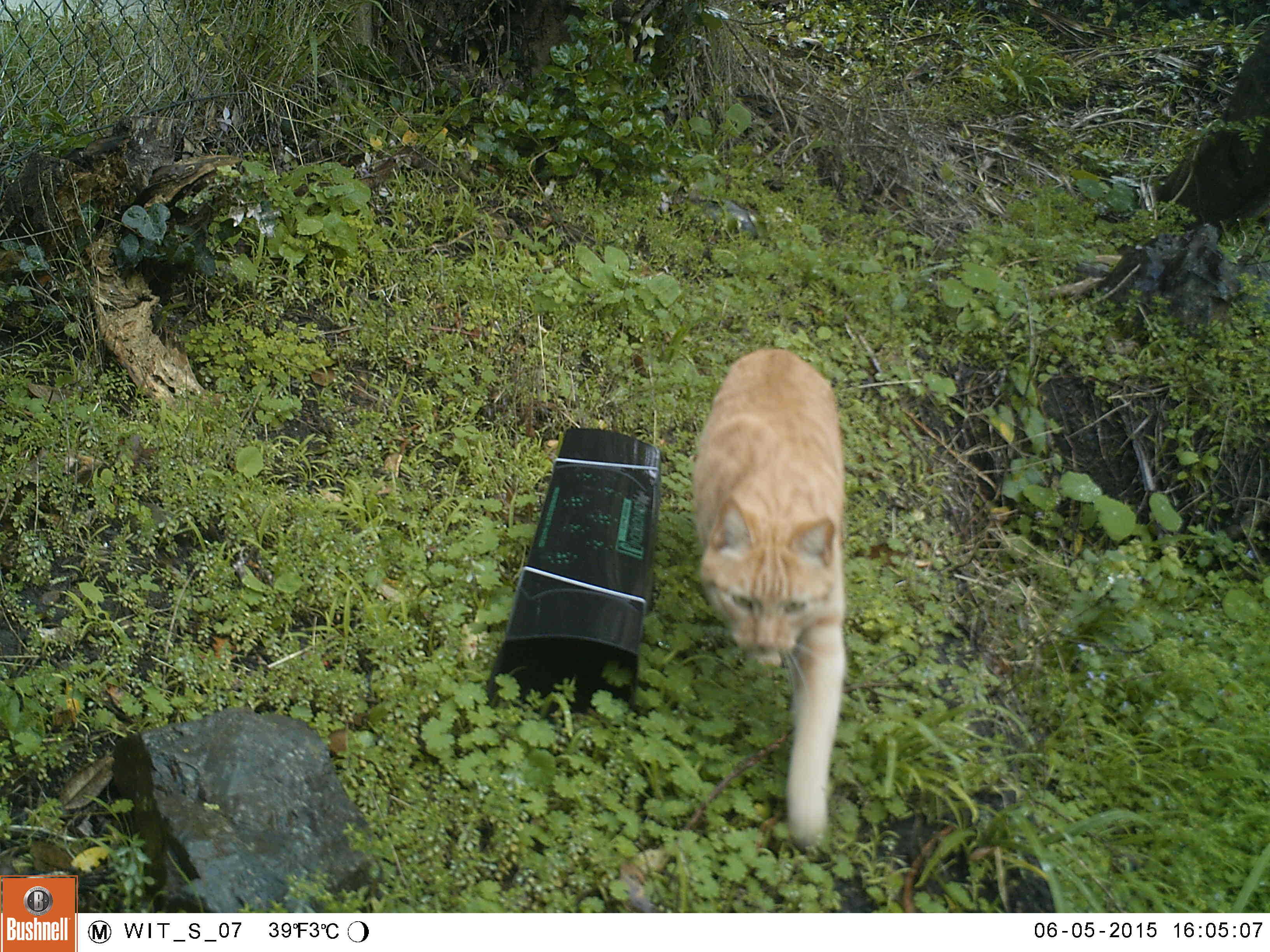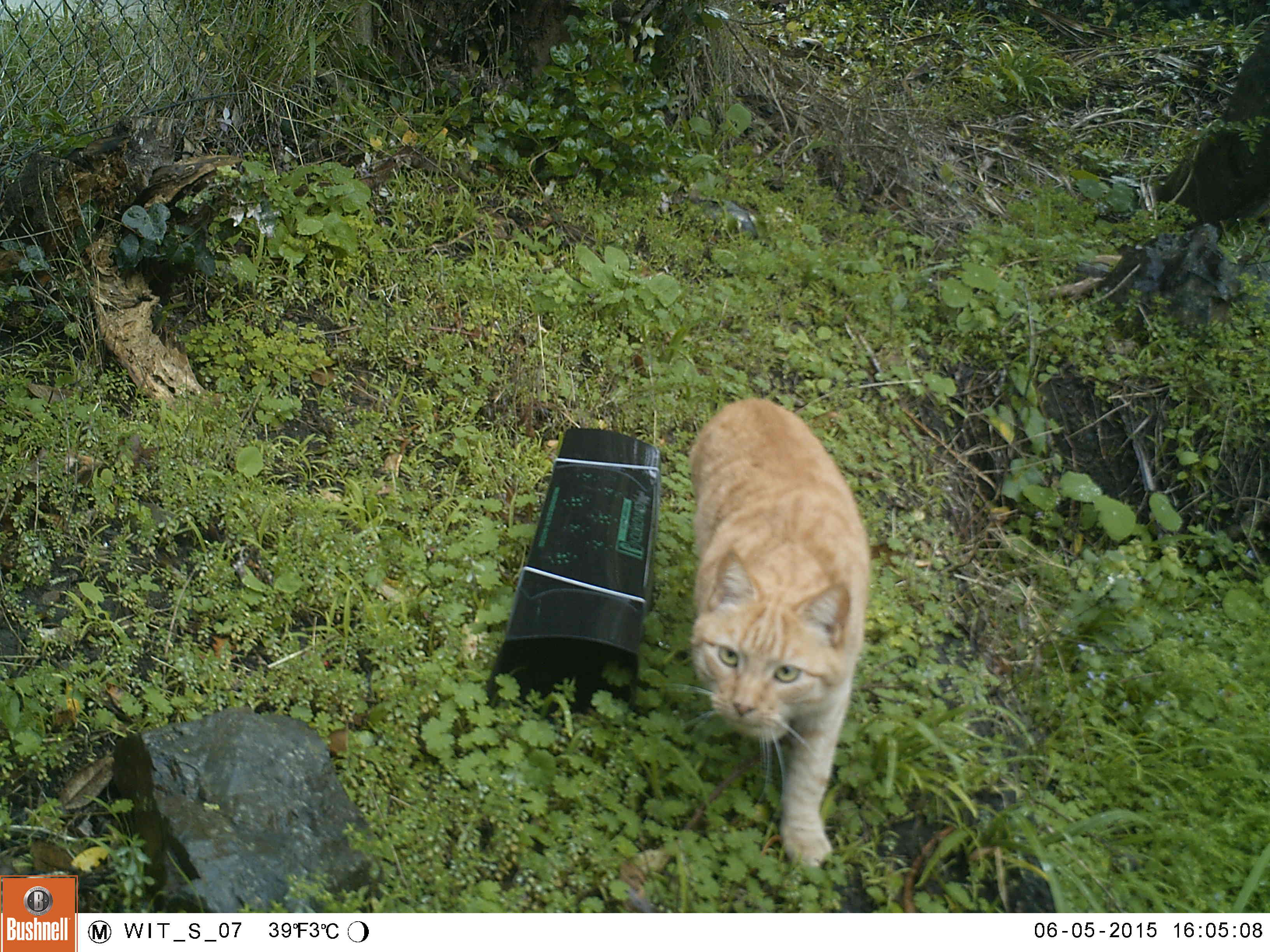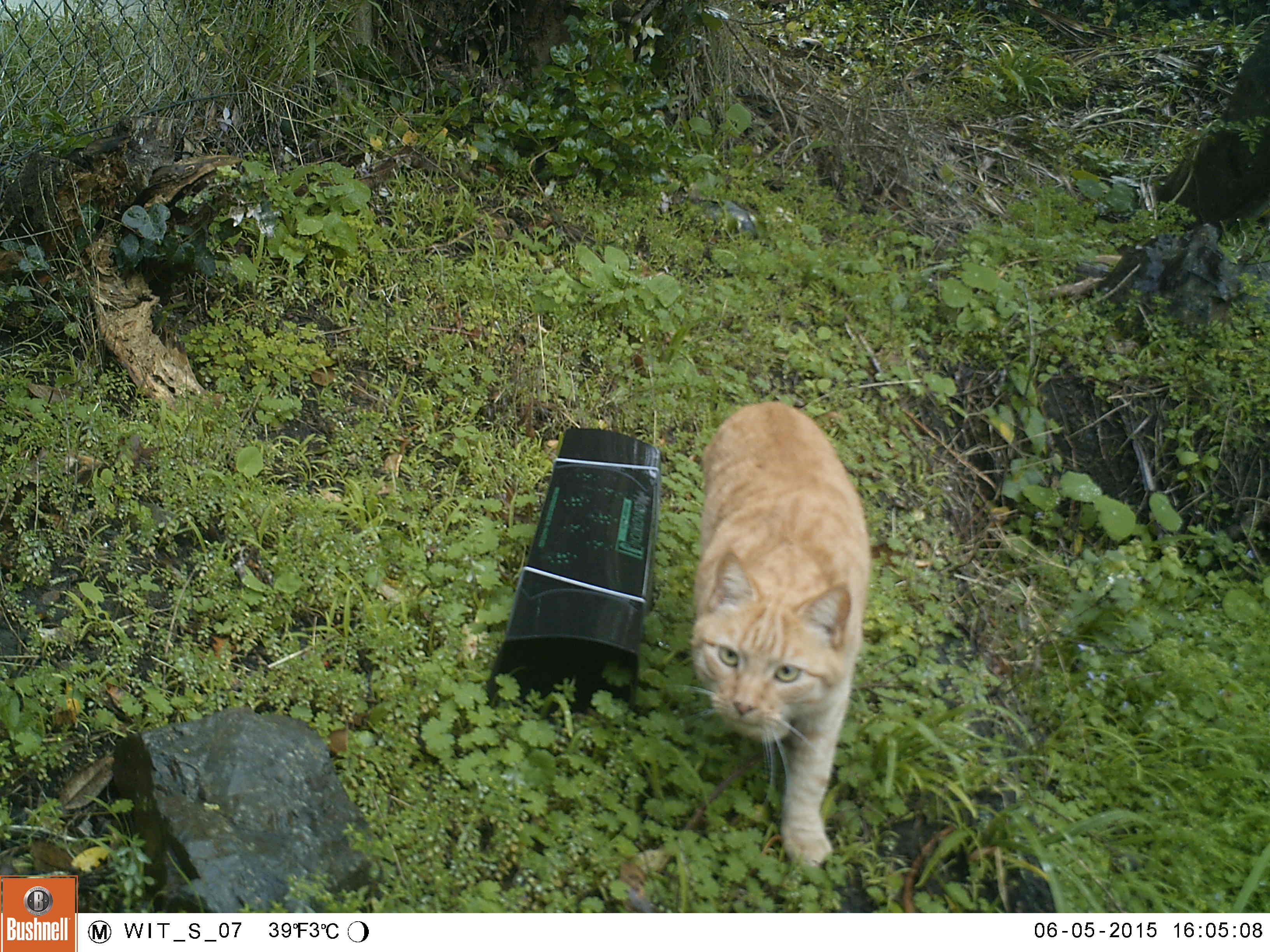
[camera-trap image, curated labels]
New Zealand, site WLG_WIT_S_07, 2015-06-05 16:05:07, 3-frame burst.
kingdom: Animalia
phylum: Chordata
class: Mammalia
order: Carnivora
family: Felidae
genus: Felis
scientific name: Felis catus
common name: domestic cat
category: cat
Cat (domestic cat) (Felis catus).